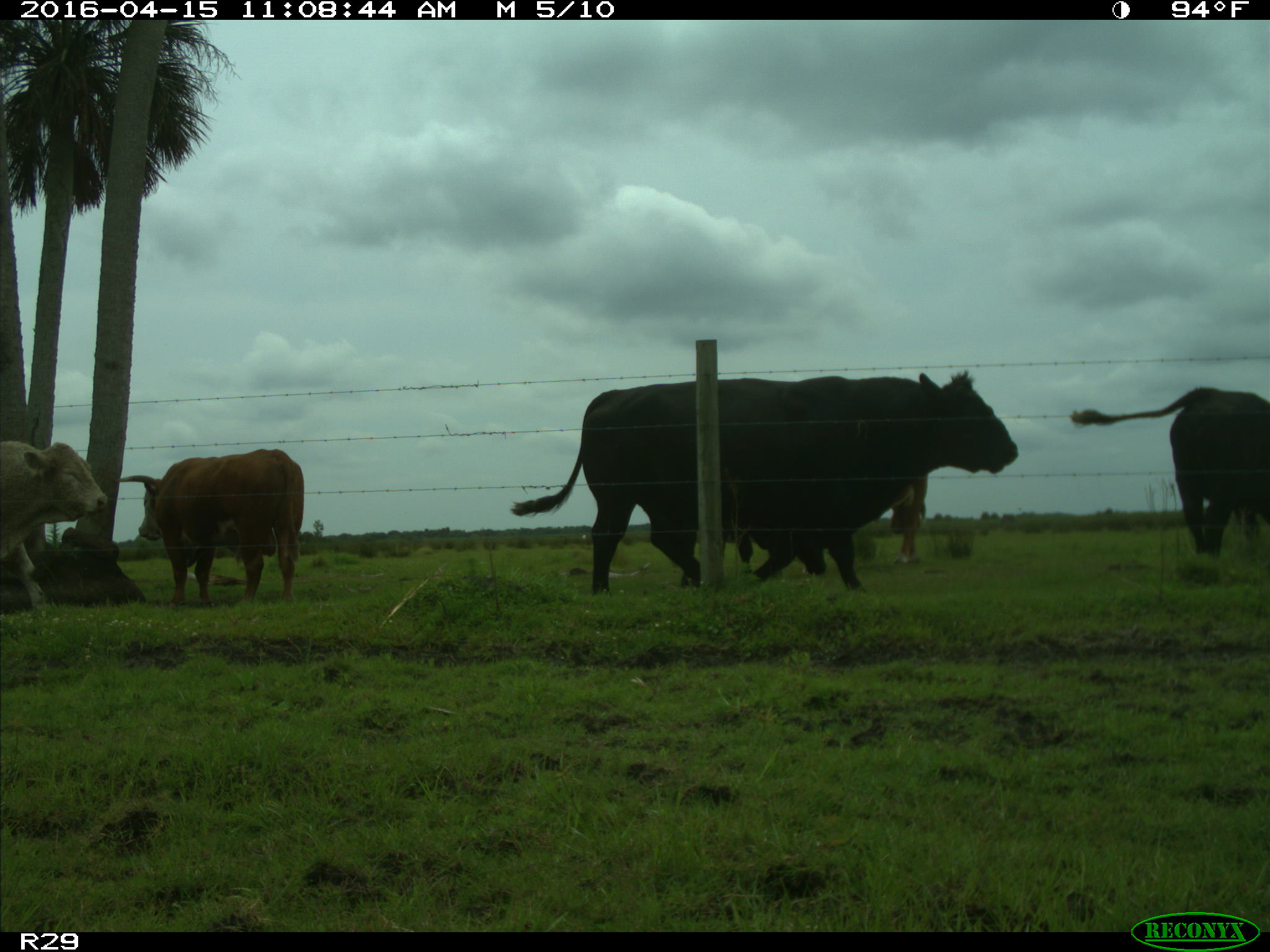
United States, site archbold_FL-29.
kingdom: Animalia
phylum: Chordata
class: Mammalia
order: Artiodactyla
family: Bovidae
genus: Bos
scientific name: Bos taurus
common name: domestic cow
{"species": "Bos taurus (domestic cow)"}